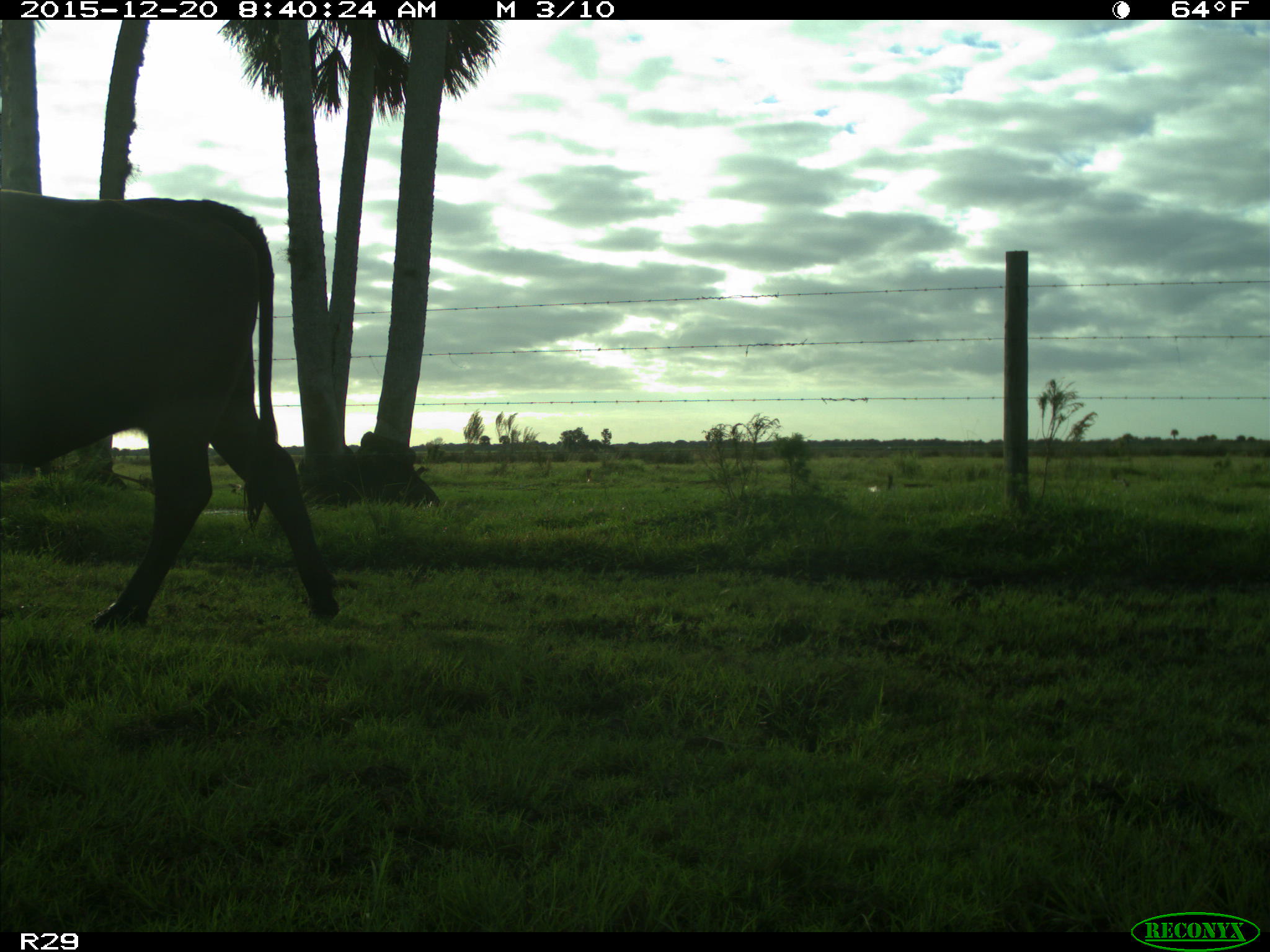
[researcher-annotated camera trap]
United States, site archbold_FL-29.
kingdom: Animalia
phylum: Chordata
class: Mammalia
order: Artiodactyla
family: Bovidae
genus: Bos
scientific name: Bos taurus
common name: domestic cow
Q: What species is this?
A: Bos taurus (domestic cow).